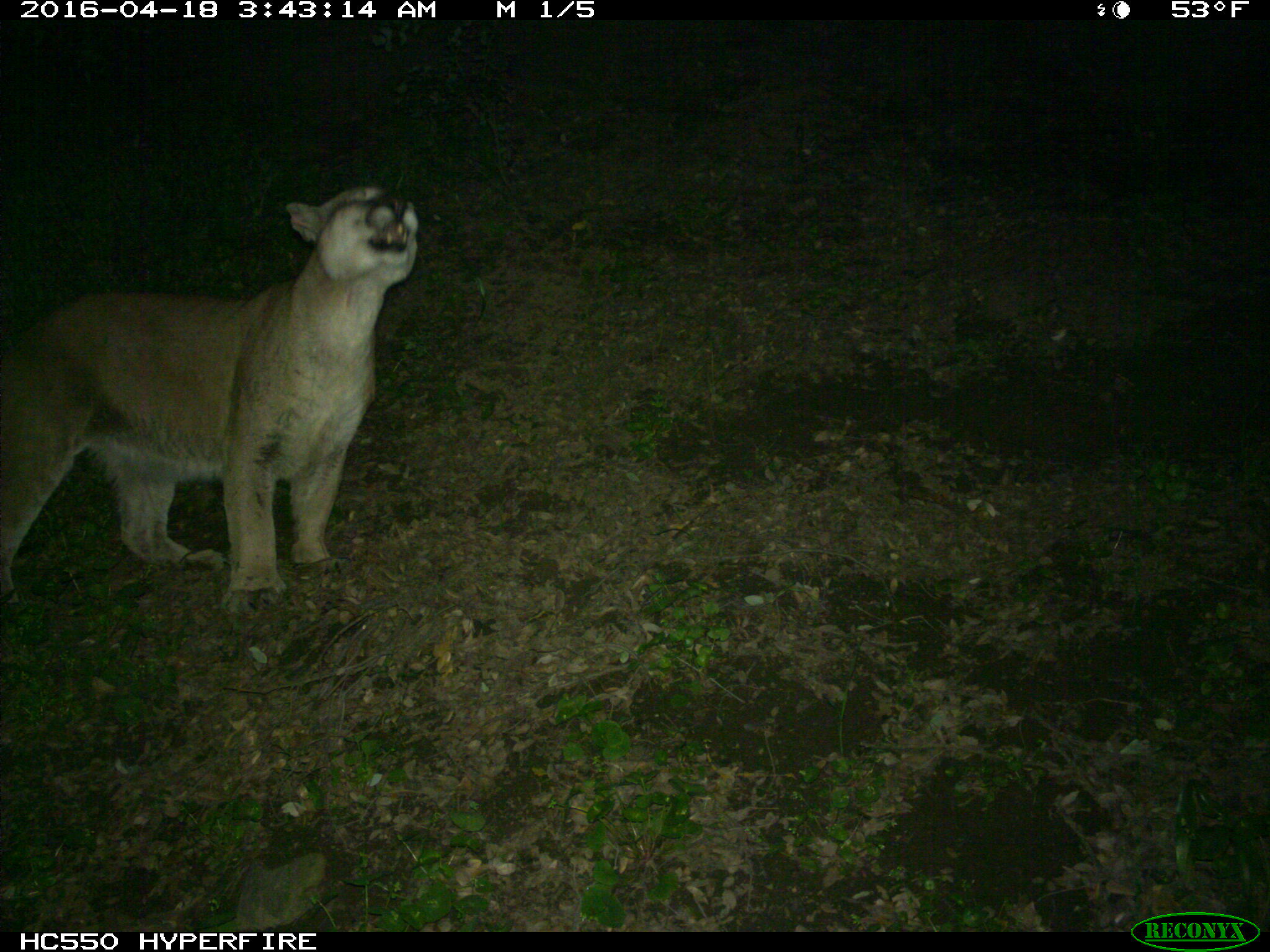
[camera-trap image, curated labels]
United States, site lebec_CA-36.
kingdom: Animalia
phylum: Chordata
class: Mammalia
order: Carnivora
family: Felidae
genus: Puma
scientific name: Puma concolor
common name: mountain lion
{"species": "Puma concolor (mountain lion)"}